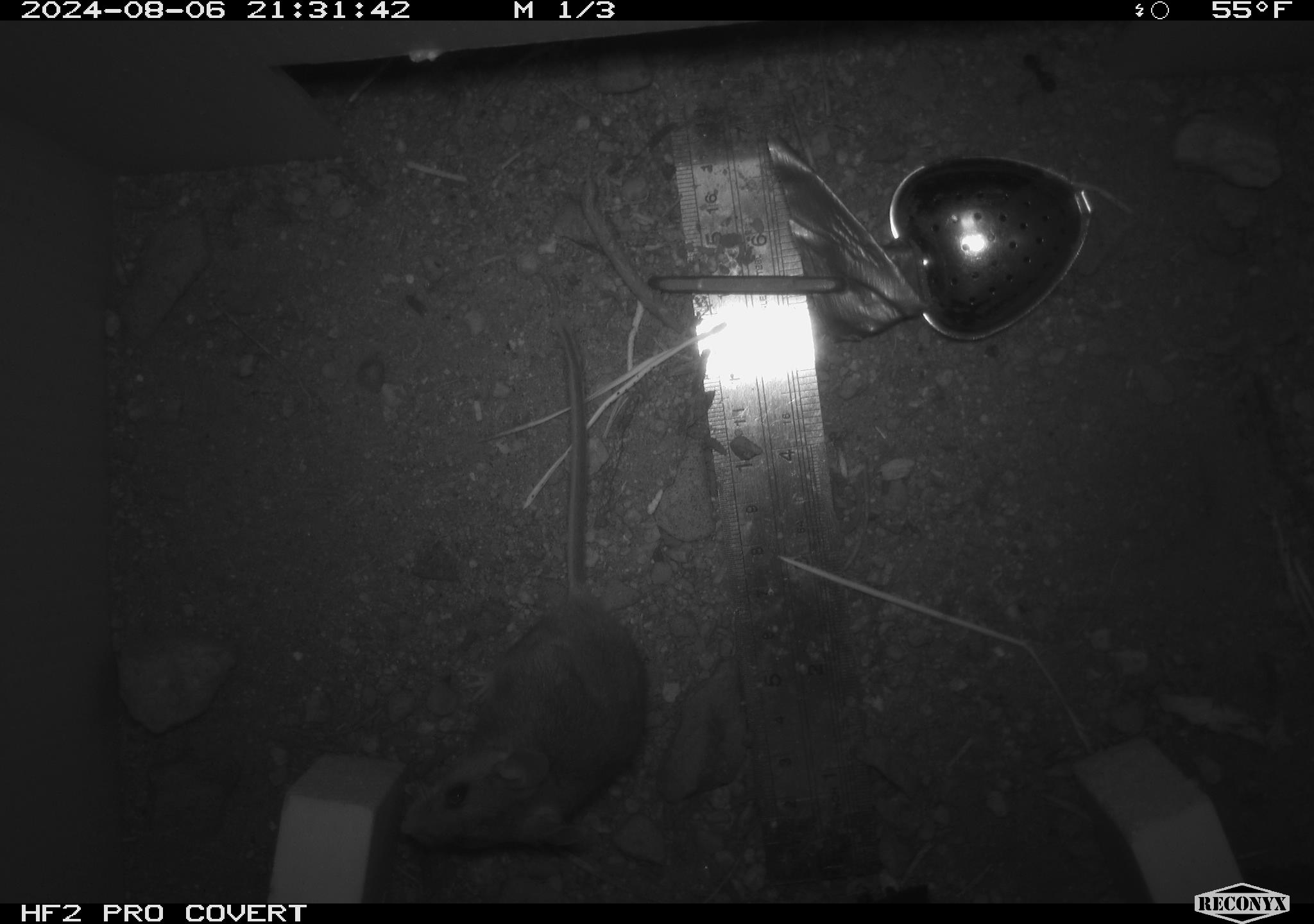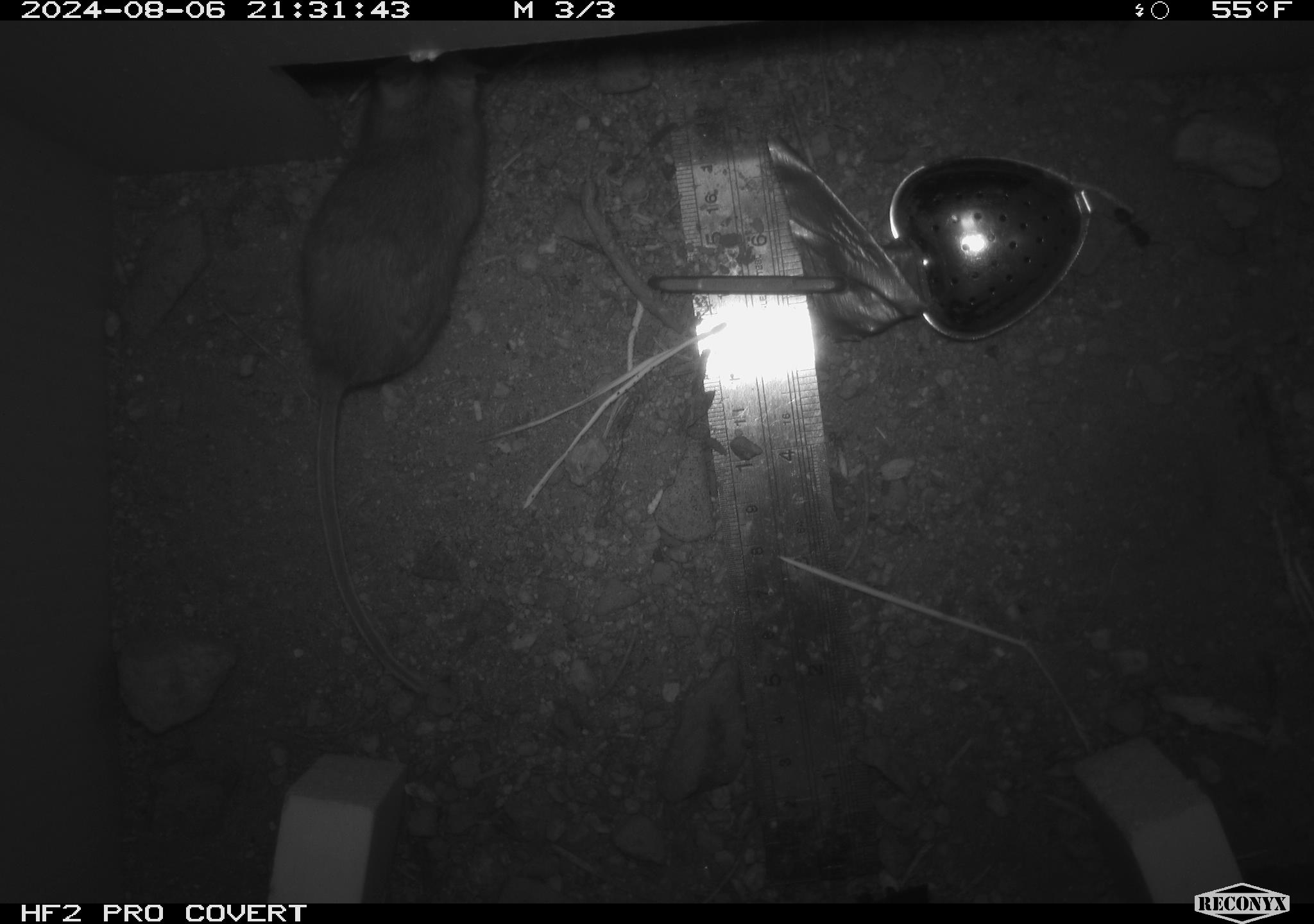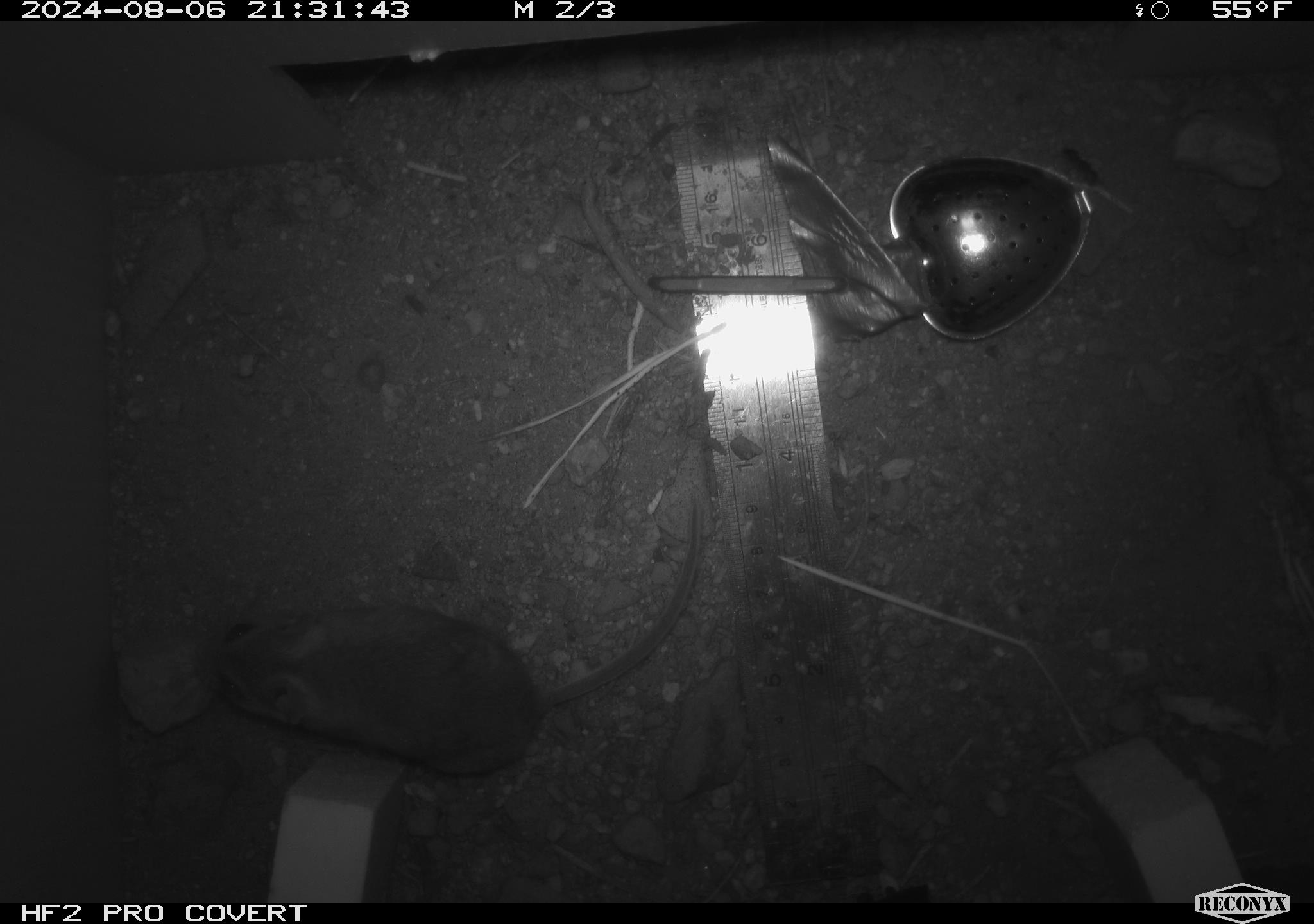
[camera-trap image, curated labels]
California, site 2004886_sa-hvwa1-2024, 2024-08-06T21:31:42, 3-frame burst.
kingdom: Animalia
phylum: Chordata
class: Mammalia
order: Rodentia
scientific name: Rodentia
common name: mouse species